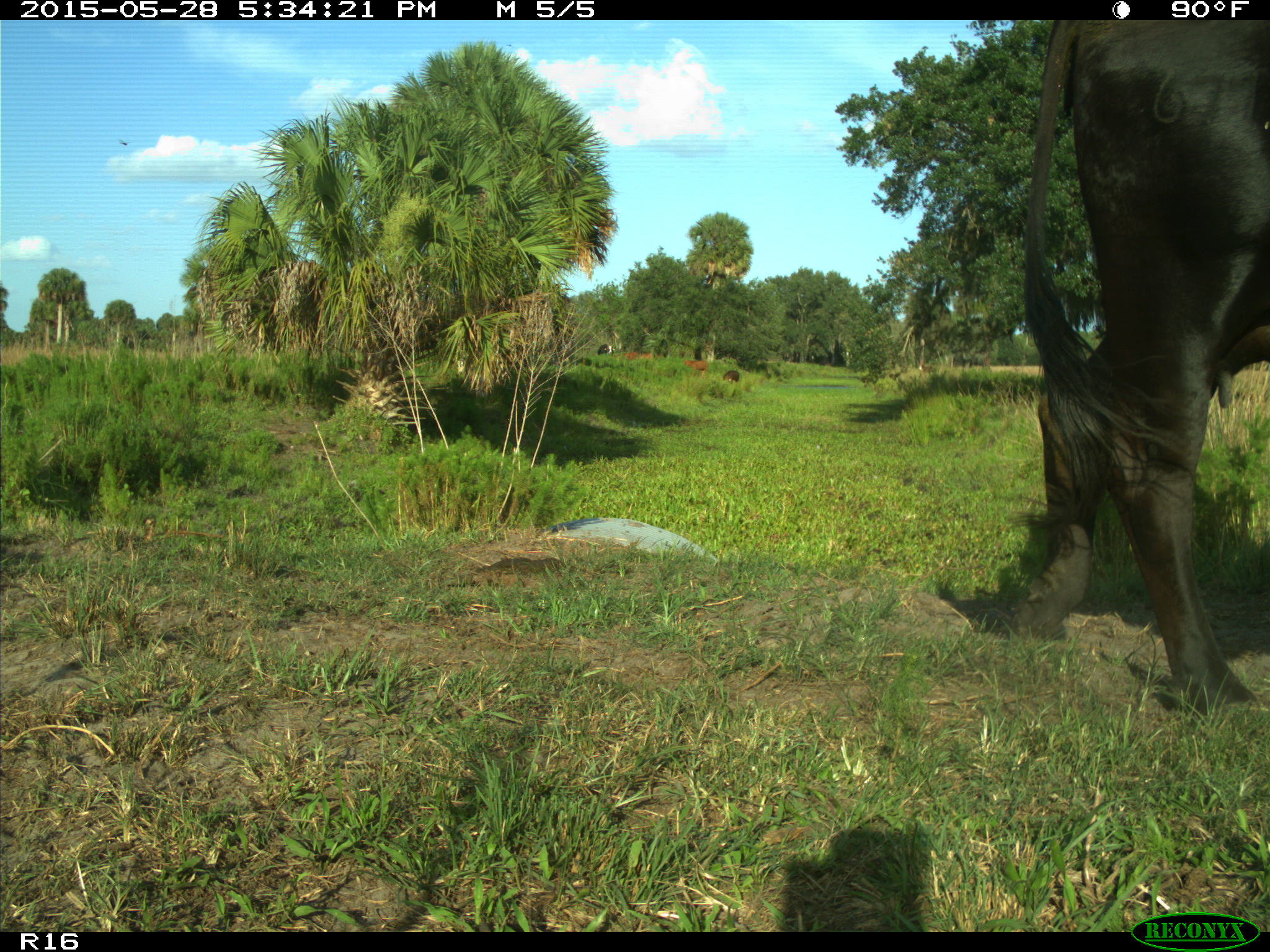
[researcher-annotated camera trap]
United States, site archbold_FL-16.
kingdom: Animalia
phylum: Chordata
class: Mammalia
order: Artiodactyla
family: Bovidae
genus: Bos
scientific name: Bos taurus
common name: domestic cow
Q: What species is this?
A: Bos taurus (domestic cow).